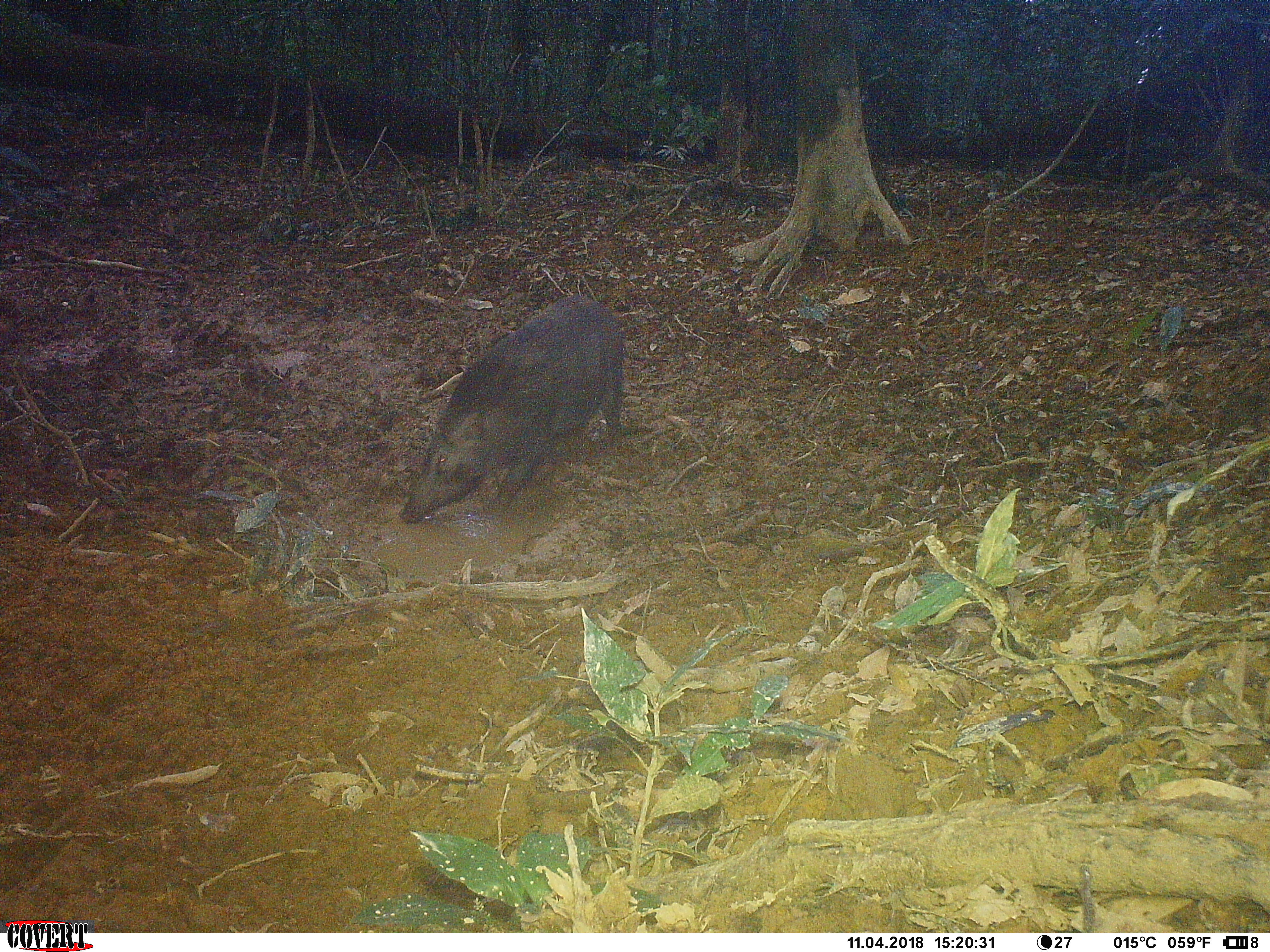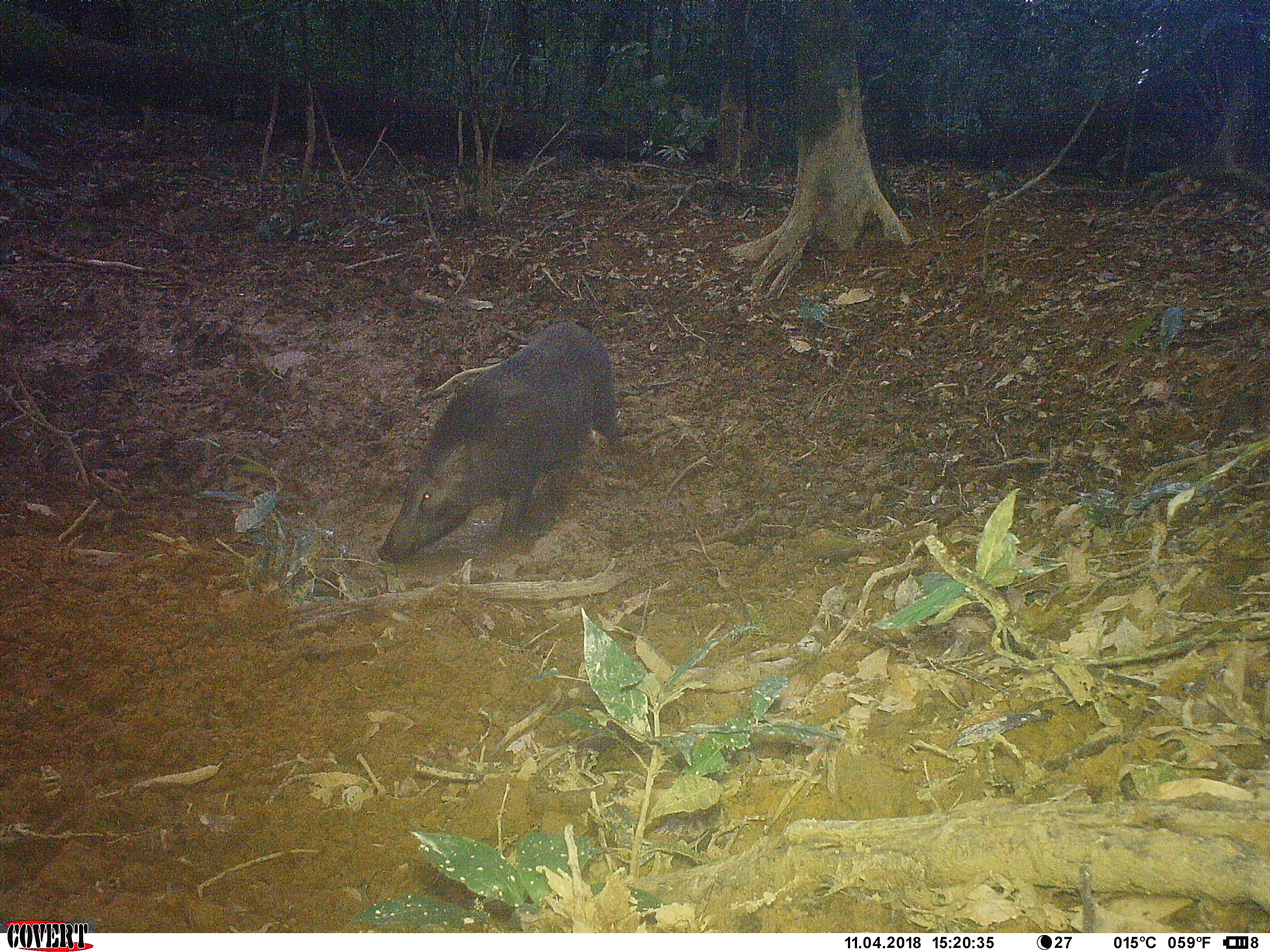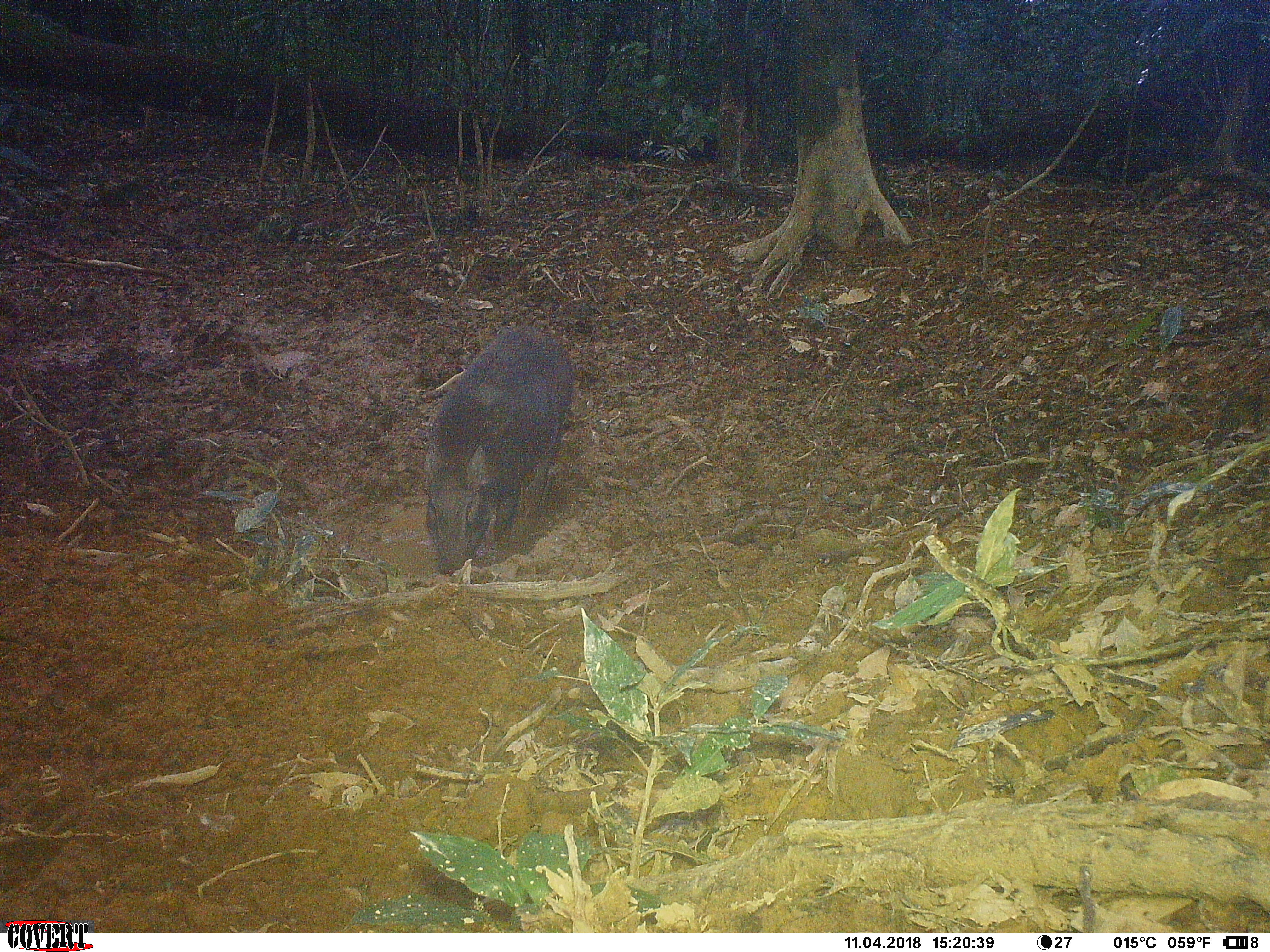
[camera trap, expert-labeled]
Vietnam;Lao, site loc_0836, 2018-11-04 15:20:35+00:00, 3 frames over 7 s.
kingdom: Animalia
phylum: Chordata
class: Mammalia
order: Artiodactyla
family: Suidae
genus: Sus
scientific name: Sus scrofa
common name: eurasian wild pig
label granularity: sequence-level